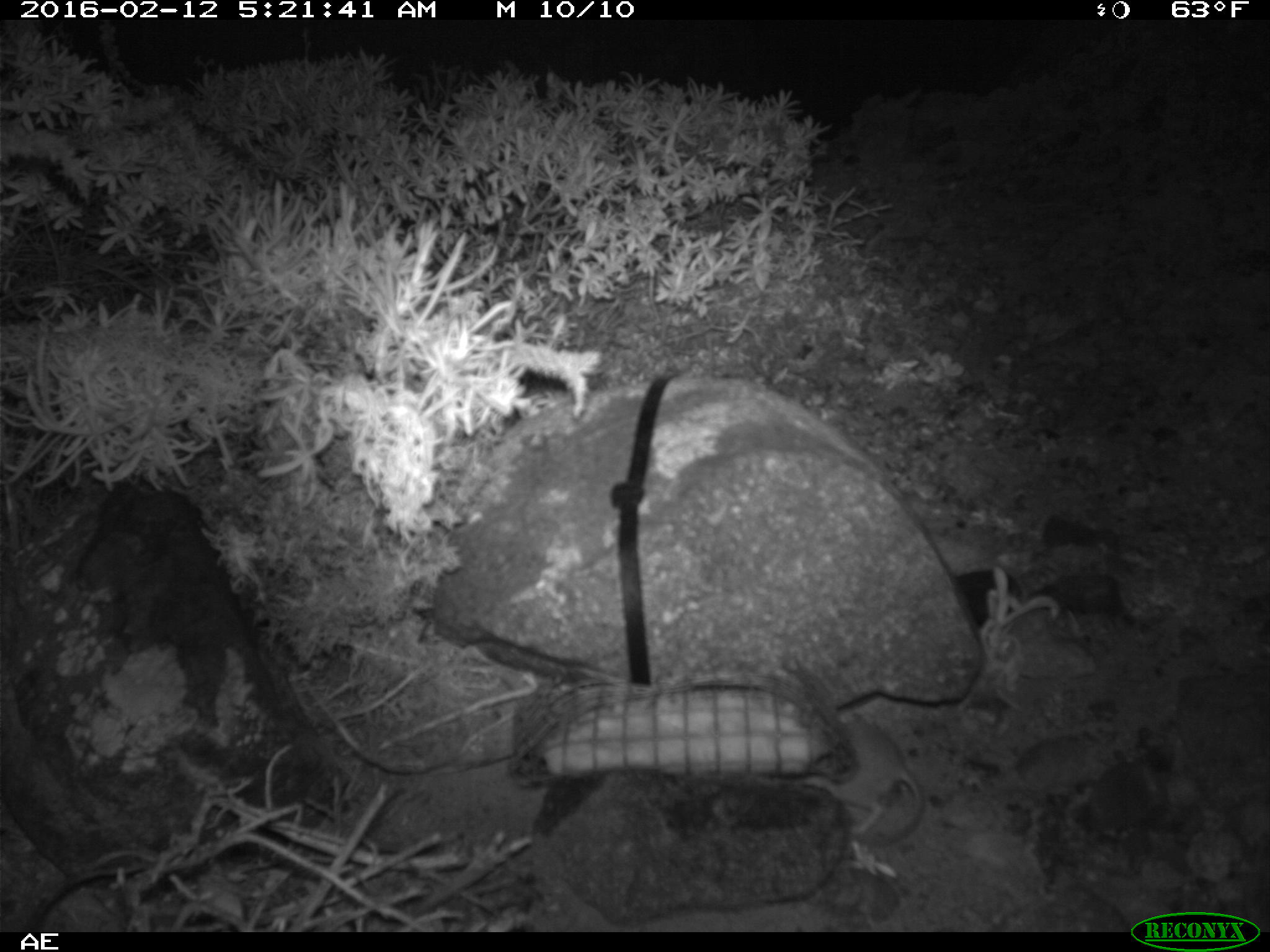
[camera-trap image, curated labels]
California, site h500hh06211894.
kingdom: Animalia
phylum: Chordata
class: Mammalia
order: Rodentia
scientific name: Rodentia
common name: rodent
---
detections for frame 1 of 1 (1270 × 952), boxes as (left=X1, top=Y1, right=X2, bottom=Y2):
rodent: (left=801, top=718, right=926, bottom=847)